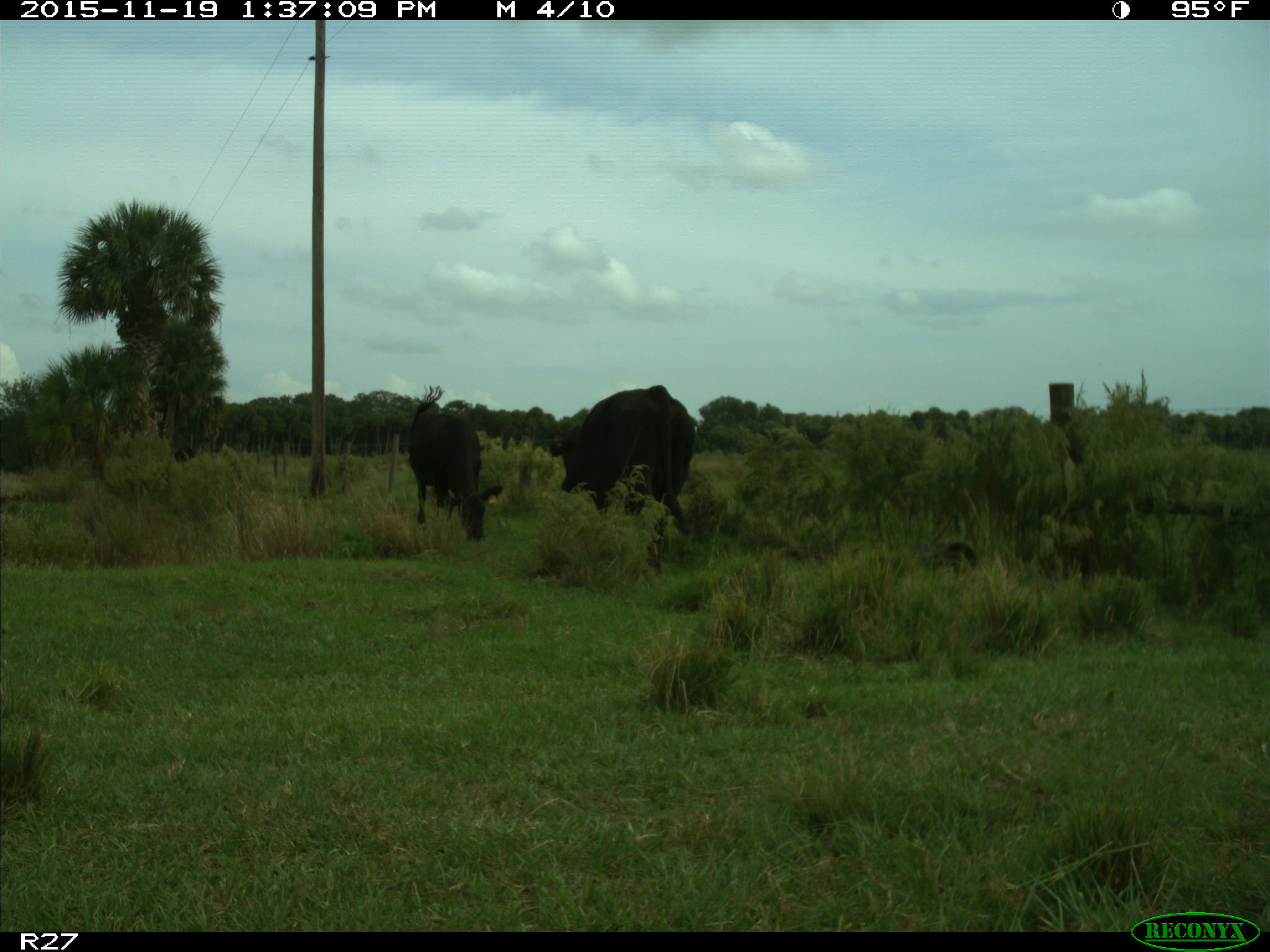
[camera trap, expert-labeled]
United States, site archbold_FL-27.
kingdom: Animalia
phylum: Chordata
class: Mammalia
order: Artiodactyla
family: Bovidae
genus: Bos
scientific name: Bos taurus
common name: domestic cow